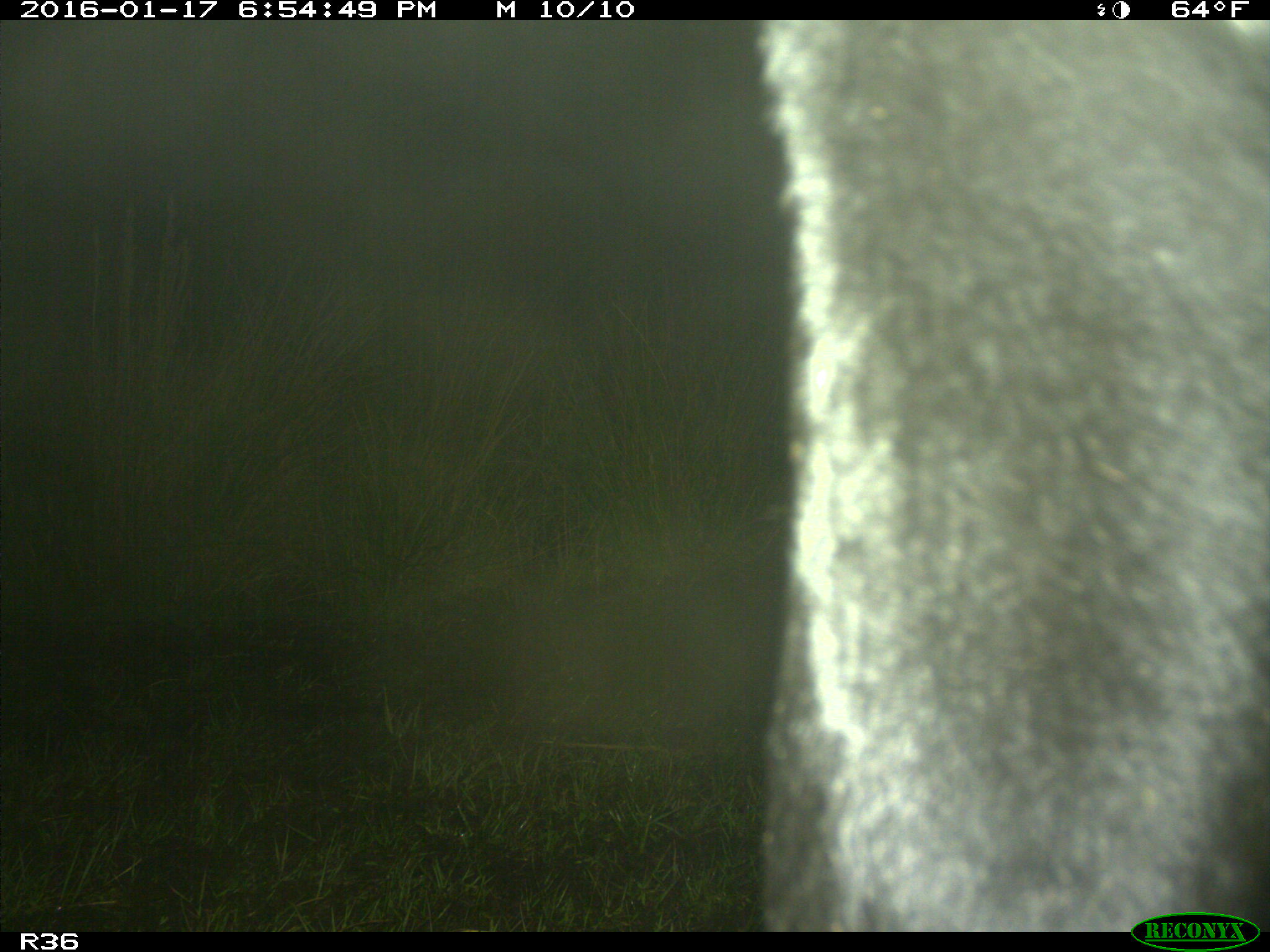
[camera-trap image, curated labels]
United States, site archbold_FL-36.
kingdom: Animalia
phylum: Chordata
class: Mammalia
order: Artiodactyla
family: Bovidae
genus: Bos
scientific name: Bos taurus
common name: domestic cow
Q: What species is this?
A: Bos taurus (domestic cow).